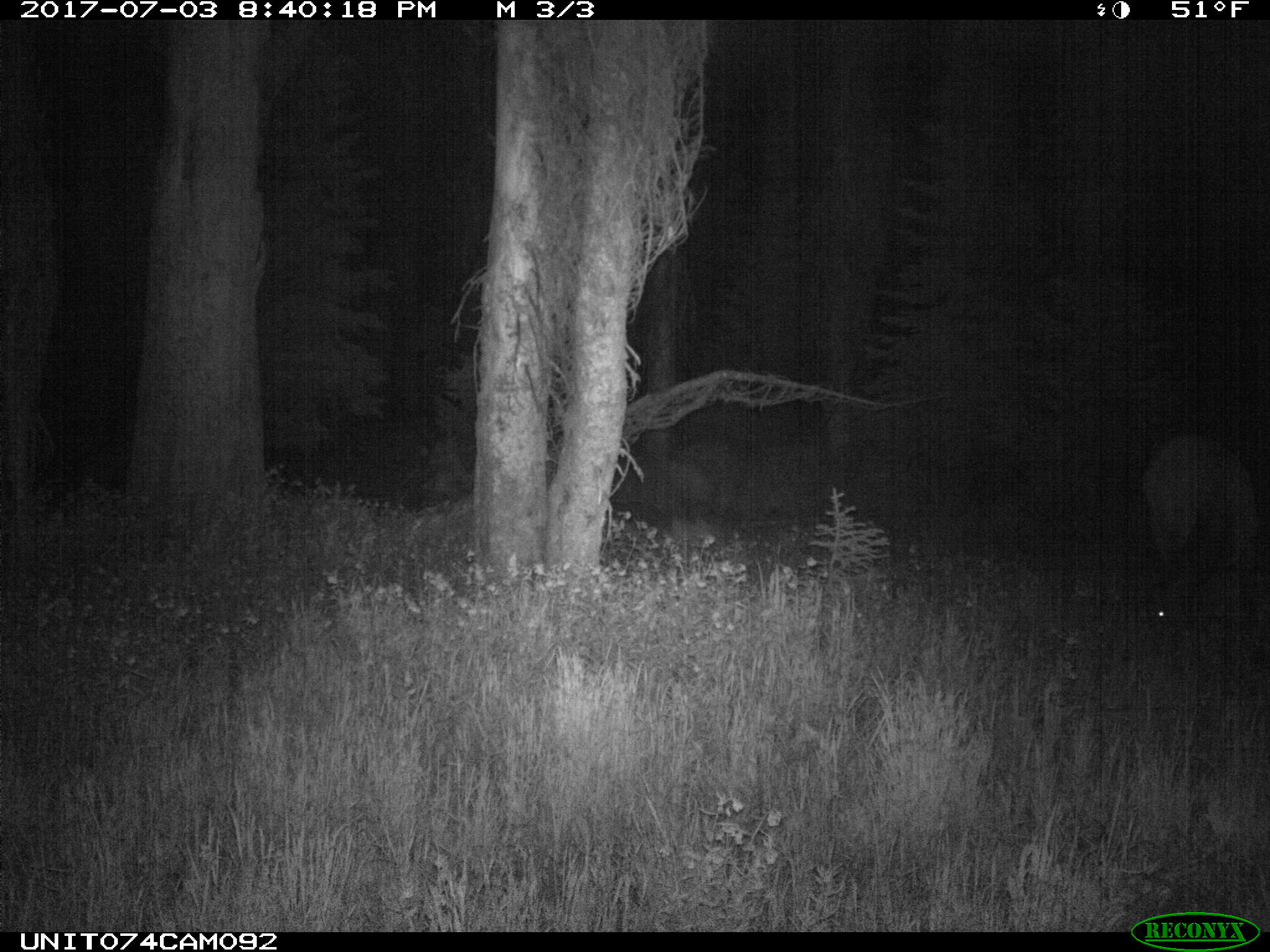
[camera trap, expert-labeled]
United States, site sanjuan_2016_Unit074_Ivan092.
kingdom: Animalia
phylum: Chordata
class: Mammalia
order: Artiodactyla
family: Cervidae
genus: Cervus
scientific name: Cervus elaphus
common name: red deer